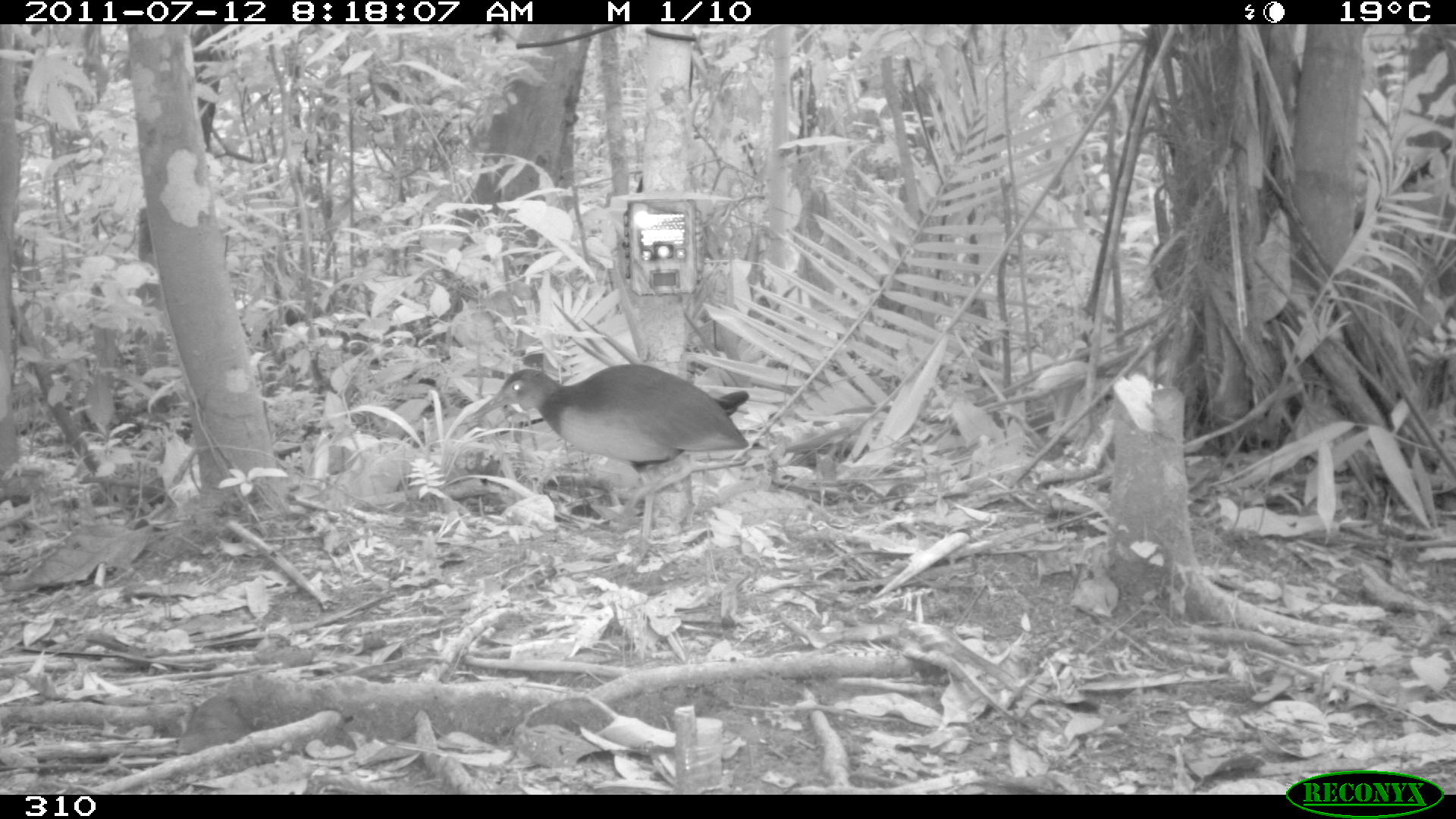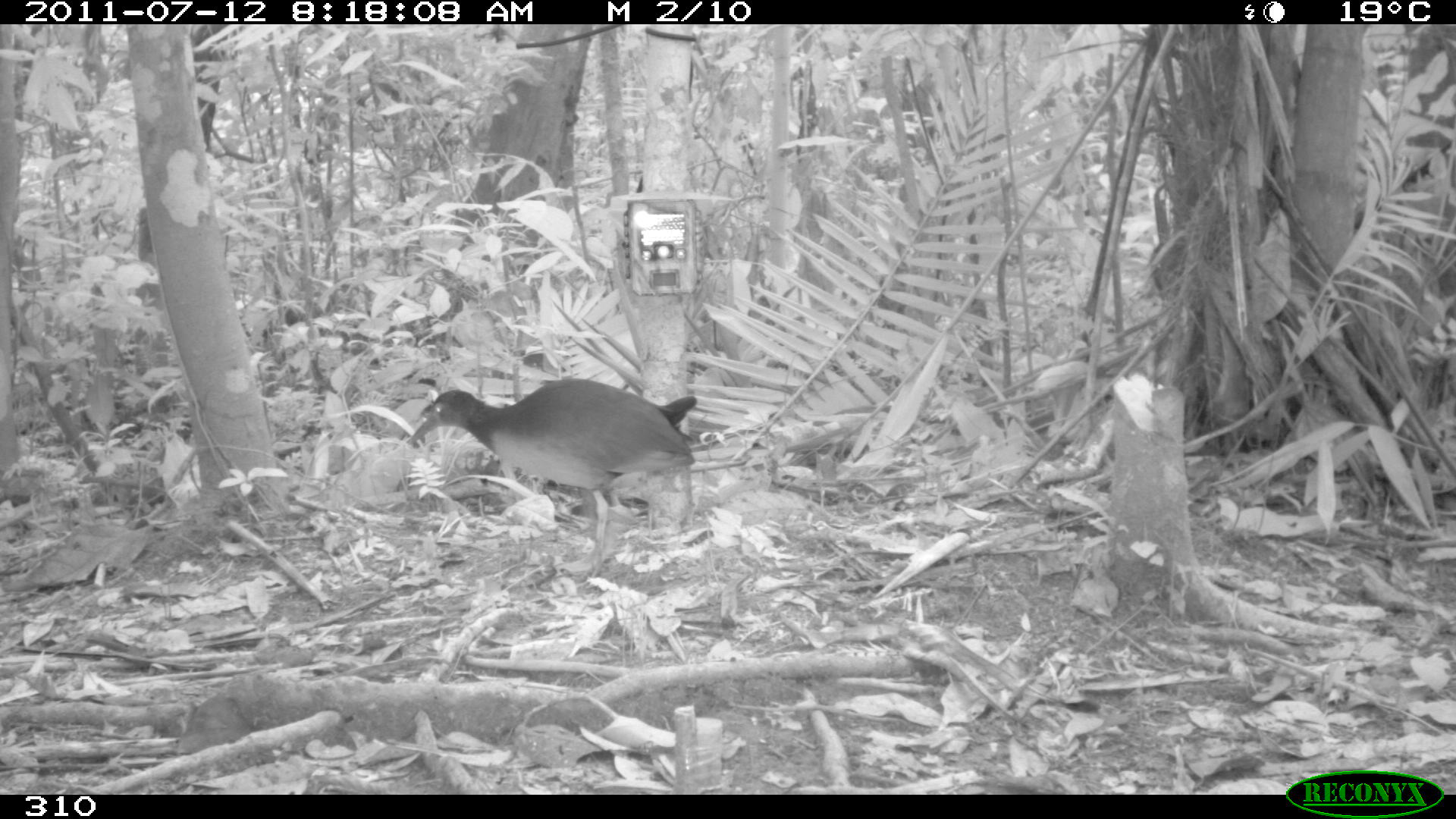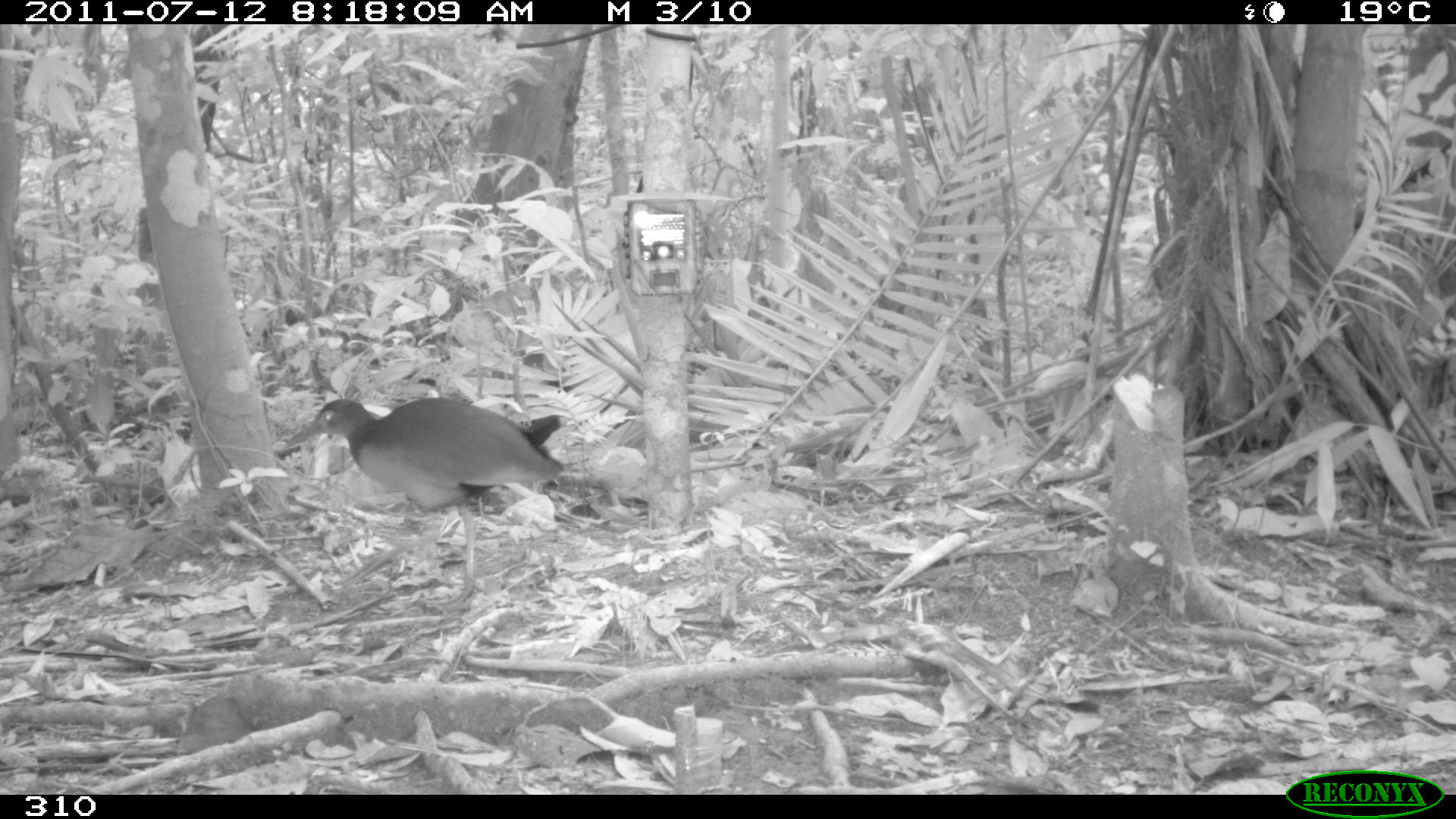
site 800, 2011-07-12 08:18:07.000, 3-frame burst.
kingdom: Animalia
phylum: Chordata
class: Aves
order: Gruiformes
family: Rallidae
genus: Aramides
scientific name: Aramides cajaneus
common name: gray-cowled wood-rail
Aramides cajaneus (gray-cowled wood-rail).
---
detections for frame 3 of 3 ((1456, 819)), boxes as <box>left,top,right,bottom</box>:
aramides cajaneus: <box>282,397,562,606</box>